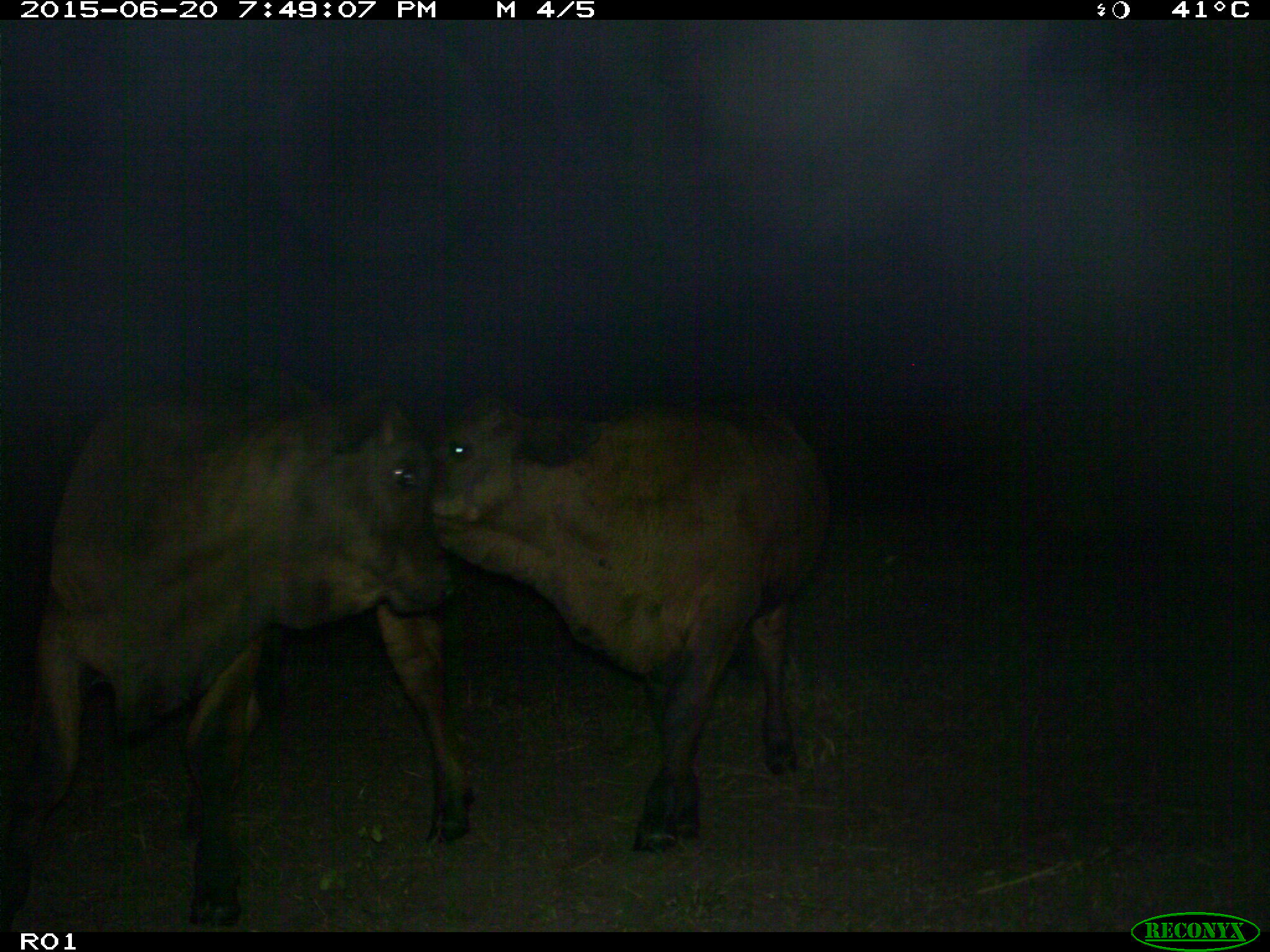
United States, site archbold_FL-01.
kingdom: Animalia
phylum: Chordata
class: Mammalia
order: Artiodactyla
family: Bovidae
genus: Bos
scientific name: Bos taurus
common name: domestic cow